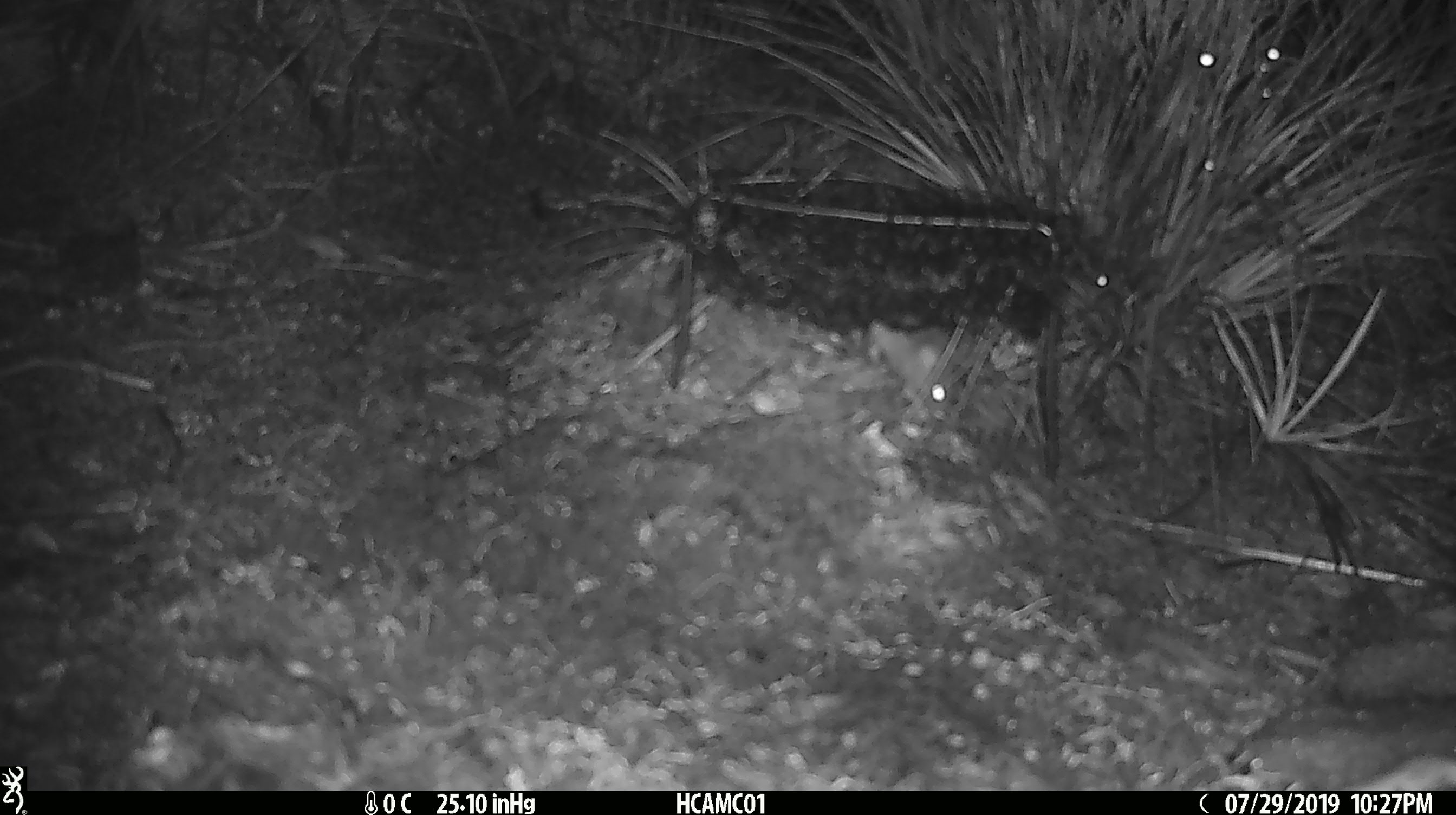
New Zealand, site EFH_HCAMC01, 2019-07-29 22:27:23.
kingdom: Animalia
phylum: Chordata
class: Mammalia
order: Rodentia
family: Muridae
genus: Mus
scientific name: Mus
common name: mouse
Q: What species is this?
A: Mouse (Mus).